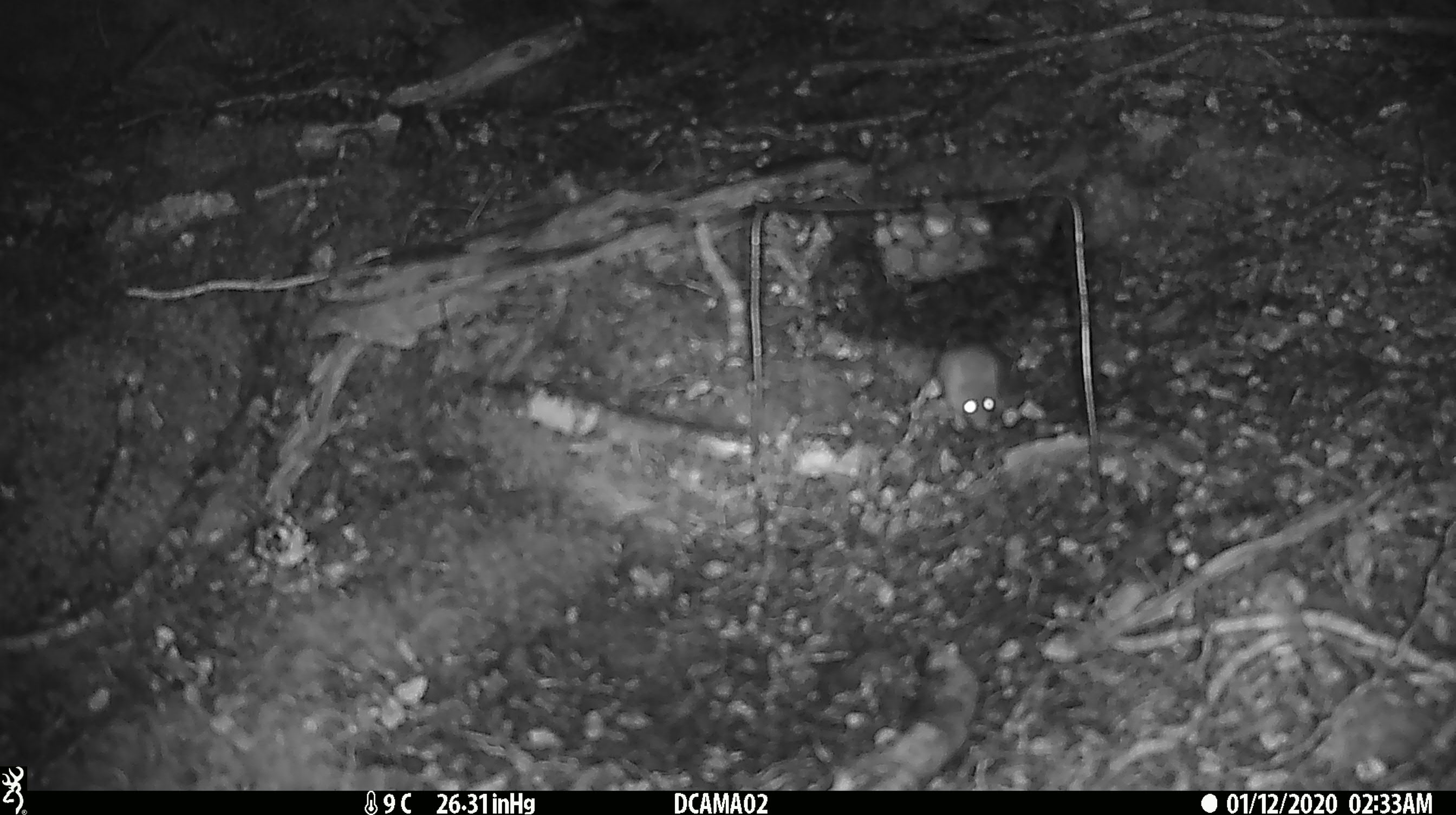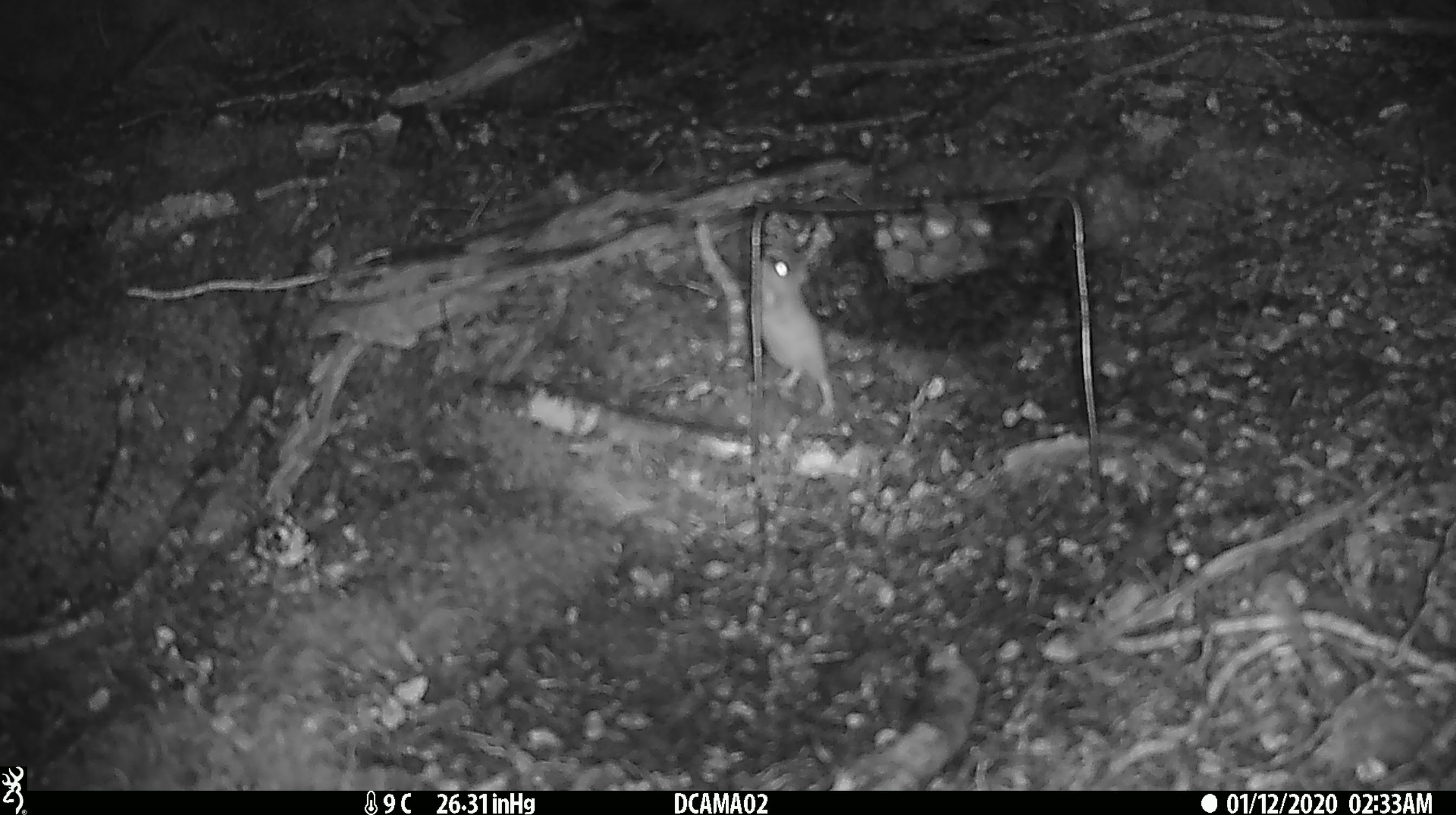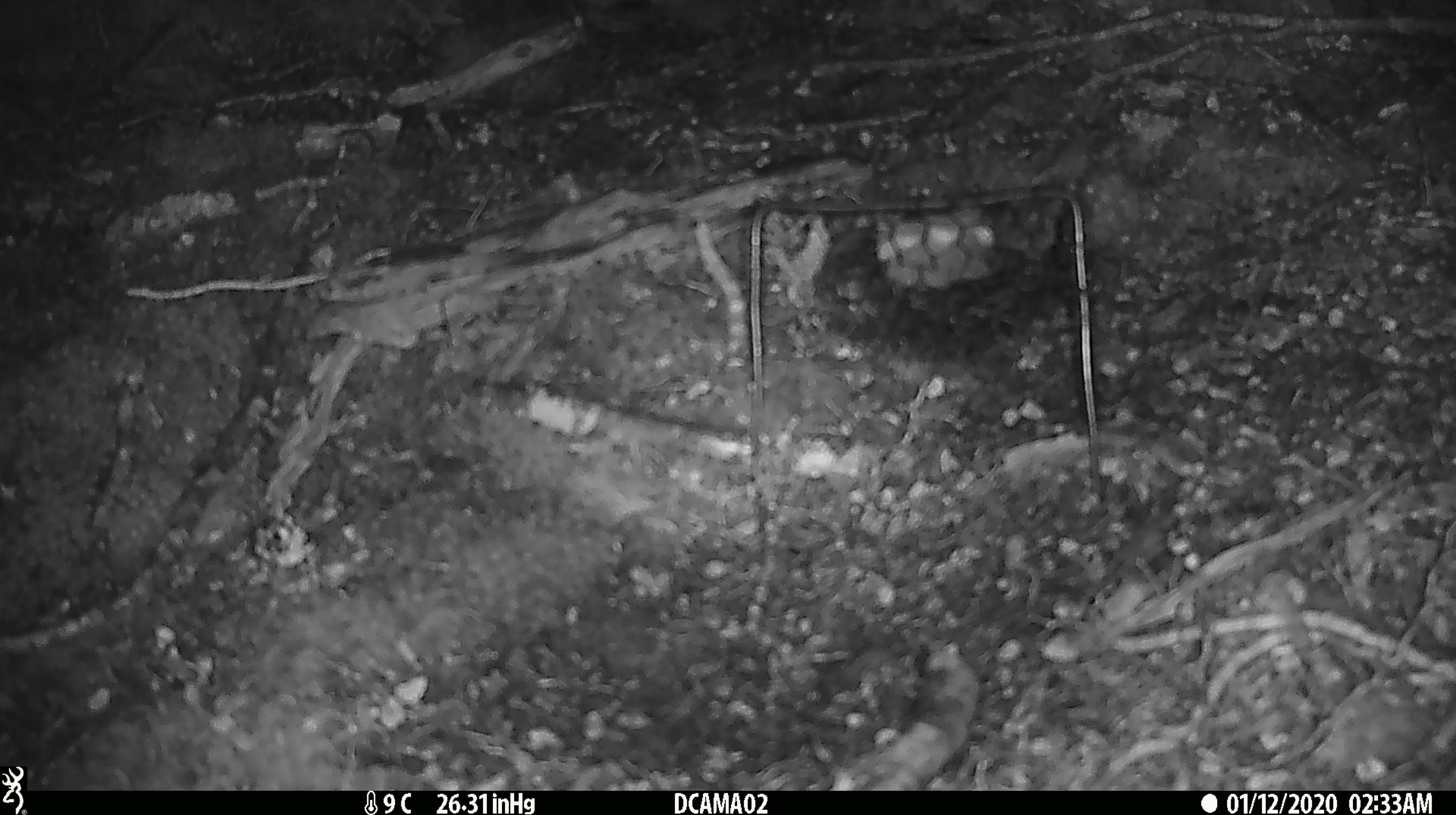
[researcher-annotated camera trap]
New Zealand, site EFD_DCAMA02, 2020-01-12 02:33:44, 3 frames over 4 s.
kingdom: Animalia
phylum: Chordata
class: Mammalia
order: Rodentia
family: Muridae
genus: Mus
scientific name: Mus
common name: mouse